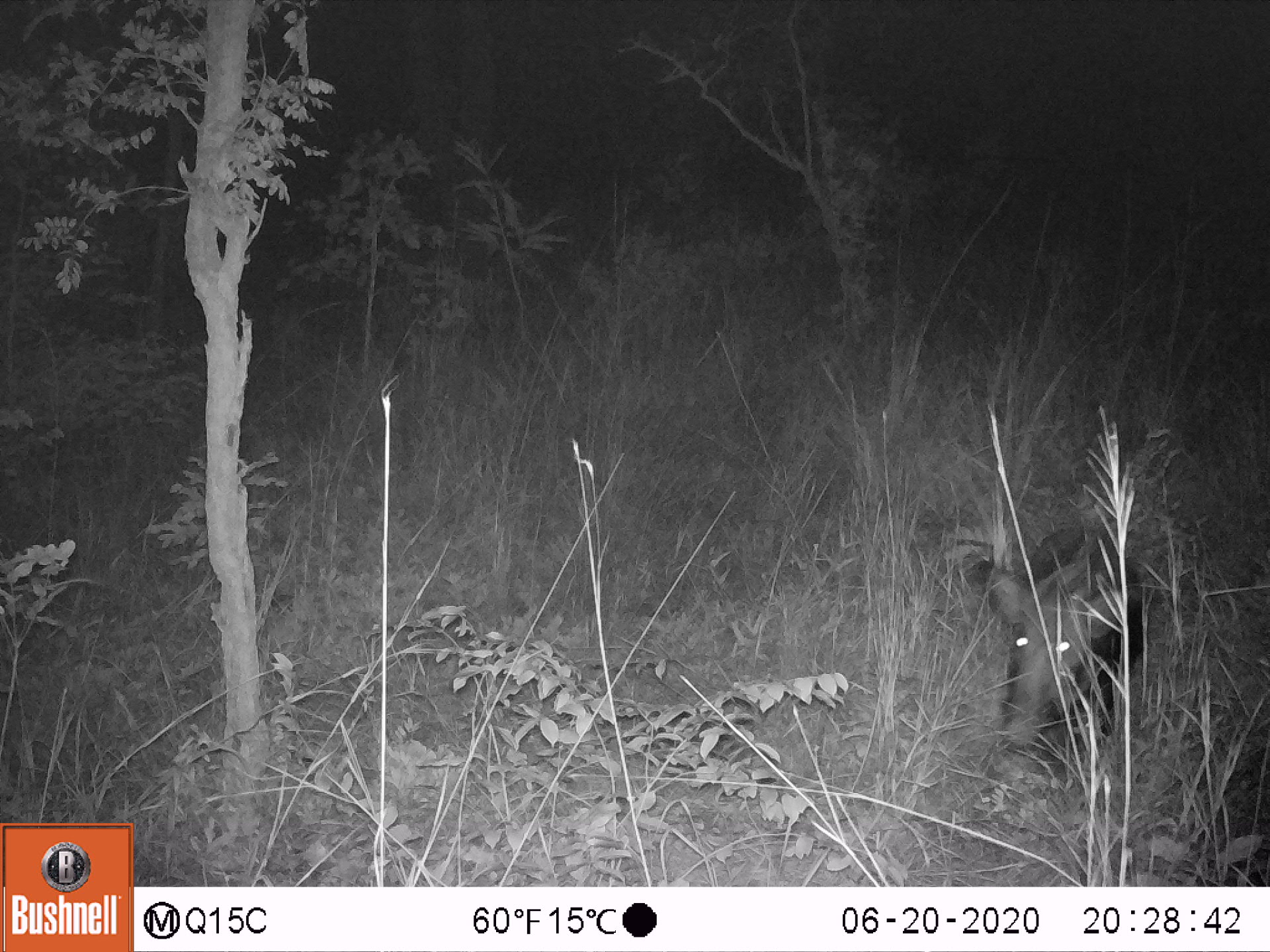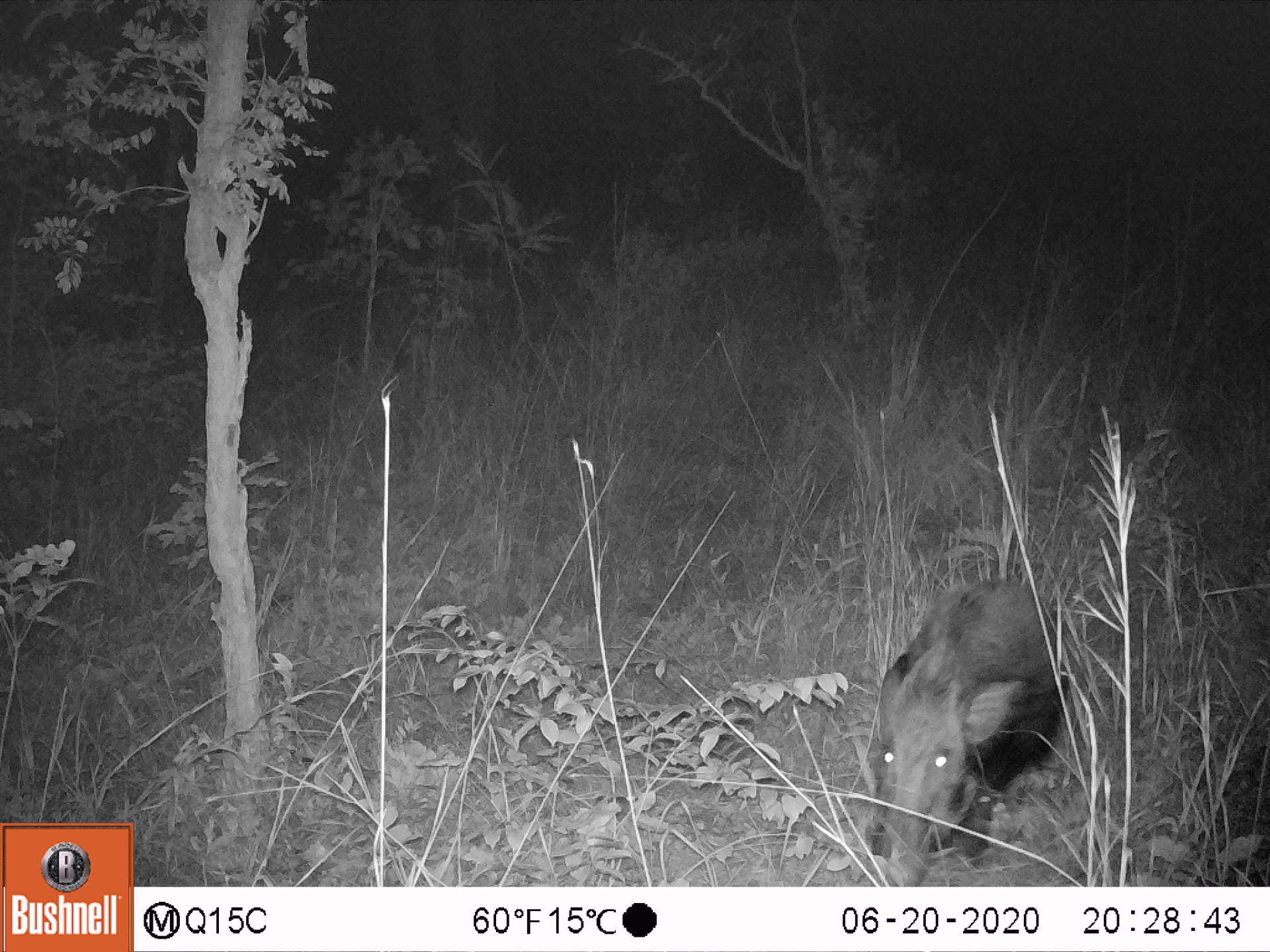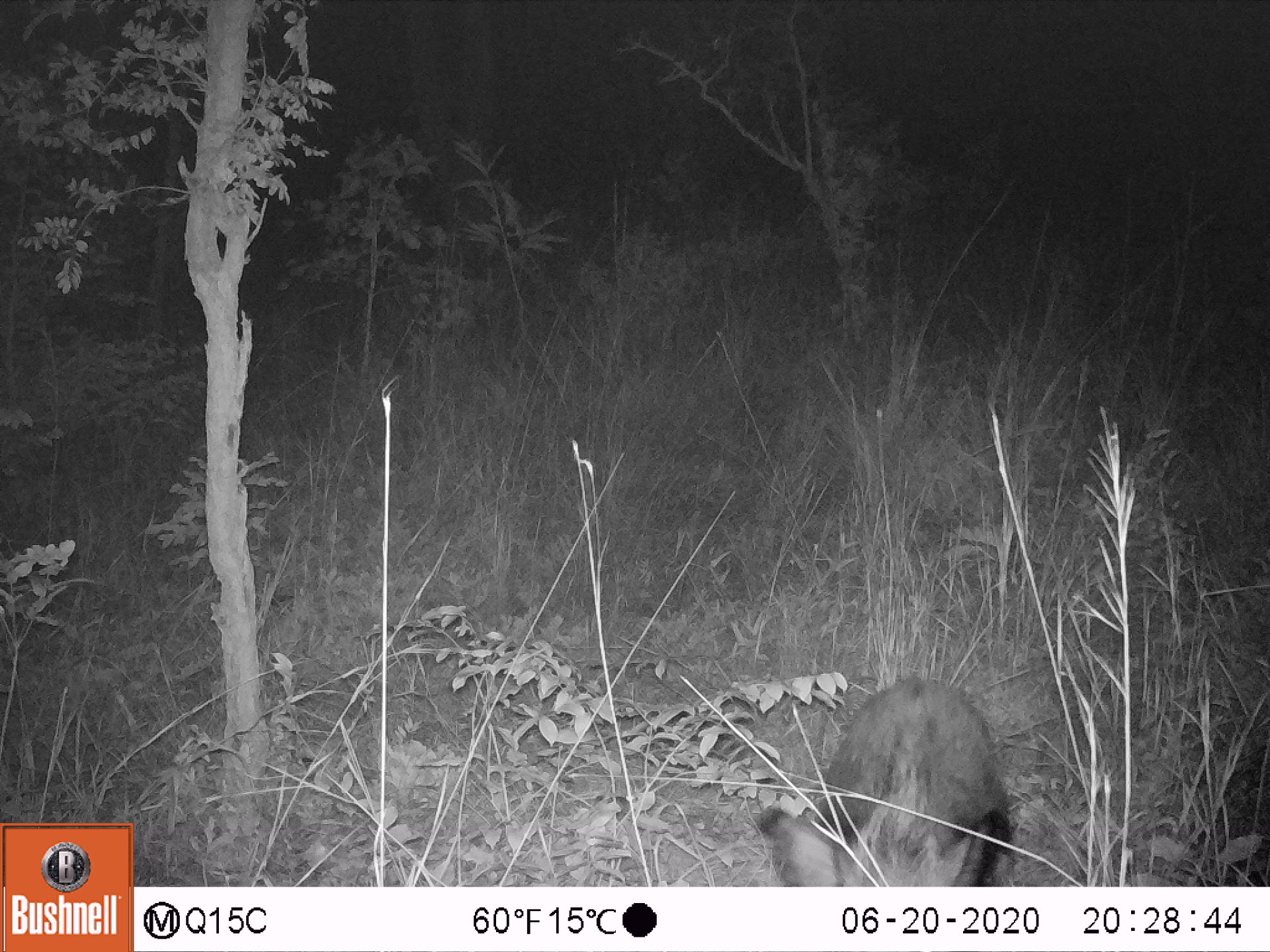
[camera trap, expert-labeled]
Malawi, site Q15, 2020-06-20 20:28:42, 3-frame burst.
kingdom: Animalia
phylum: Chordata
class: Mammalia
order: Artiodactyla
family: Suidae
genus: Potamochoerus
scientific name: Potamochoerus larvatus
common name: bushpig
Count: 1.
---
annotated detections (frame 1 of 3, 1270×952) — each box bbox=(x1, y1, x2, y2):
bushpig: bbox=(972, 522, 1147, 759)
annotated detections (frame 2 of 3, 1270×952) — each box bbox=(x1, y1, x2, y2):
bushpig: bbox=(865, 580, 1065, 883)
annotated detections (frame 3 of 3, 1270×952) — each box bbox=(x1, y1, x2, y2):
bushpig: bbox=(757, 678, 1012, 883)